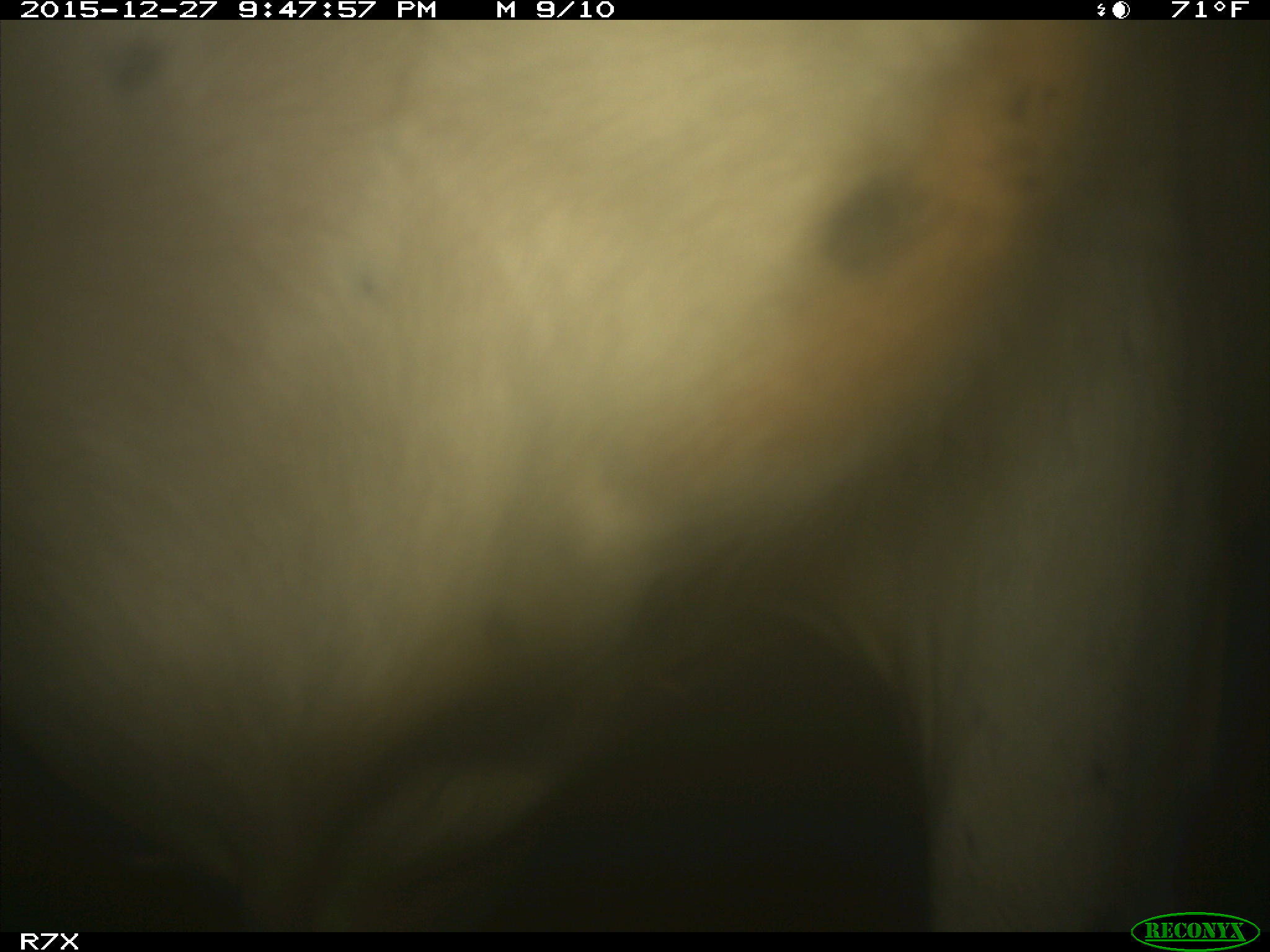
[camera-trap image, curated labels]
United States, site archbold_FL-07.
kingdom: Animalia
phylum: Chordata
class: Mammalia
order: Artiodactyla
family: Bovidae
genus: Bos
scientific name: Bos taurus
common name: domestic cow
Bos taurus (domestic cow).